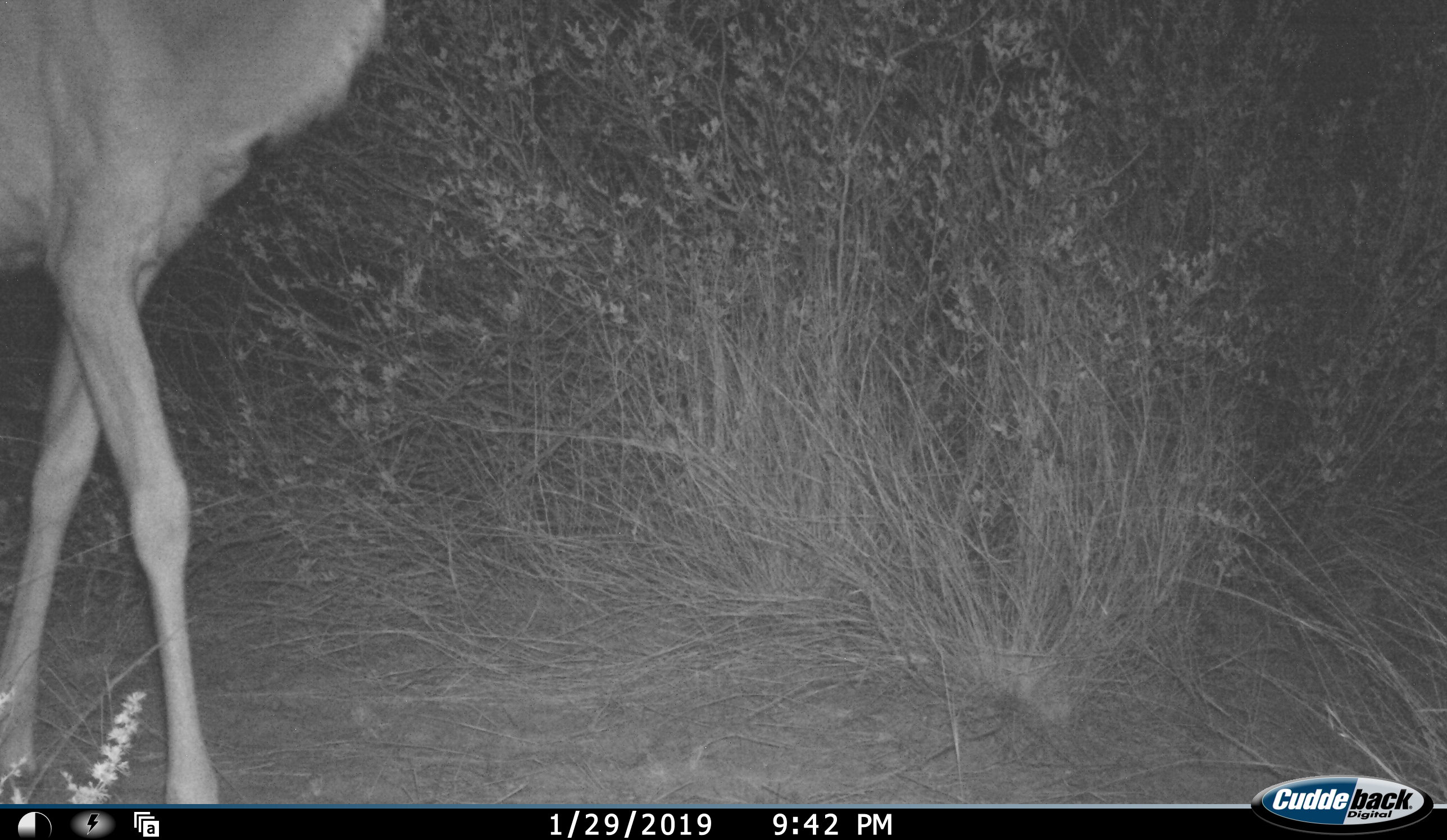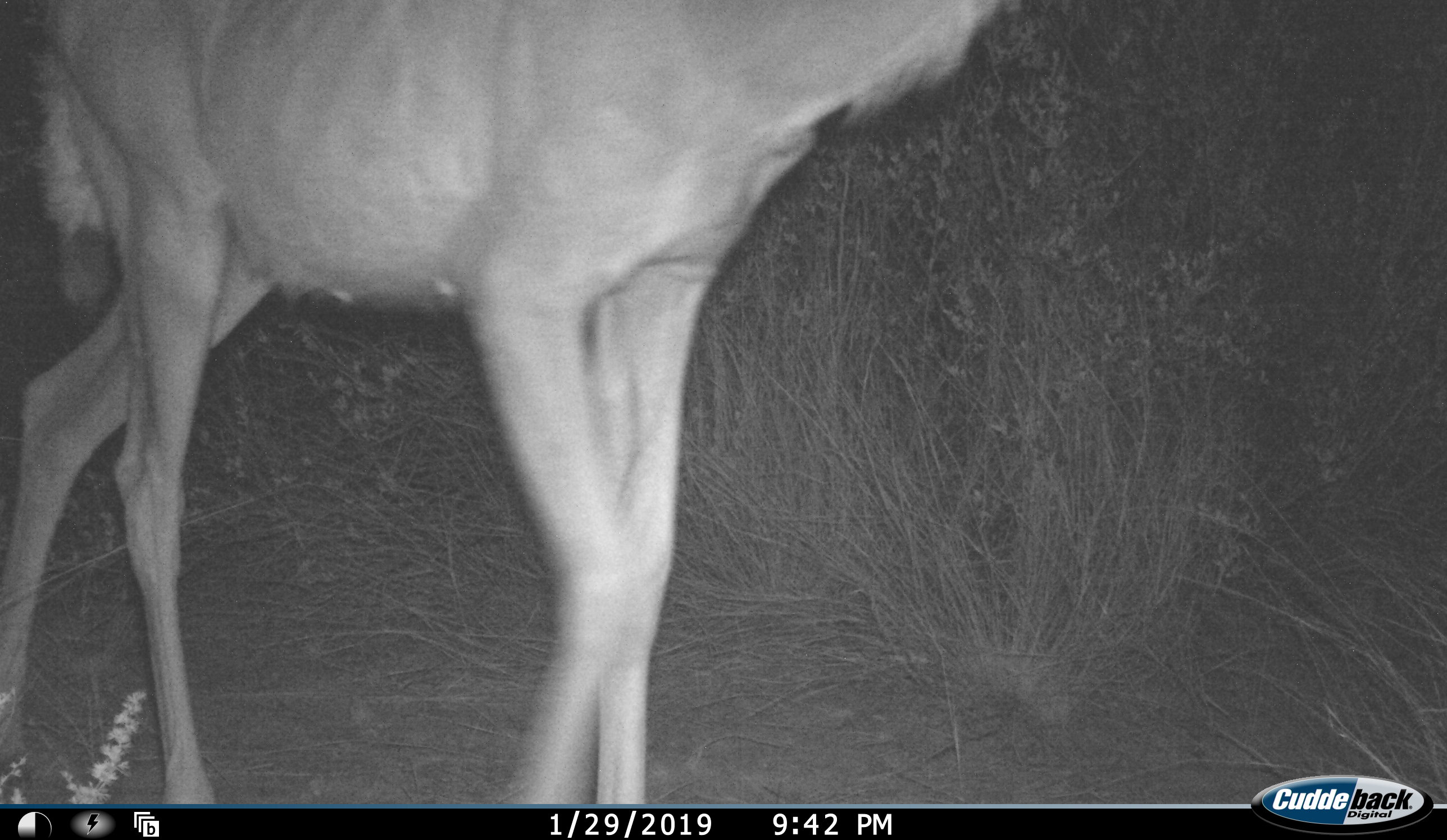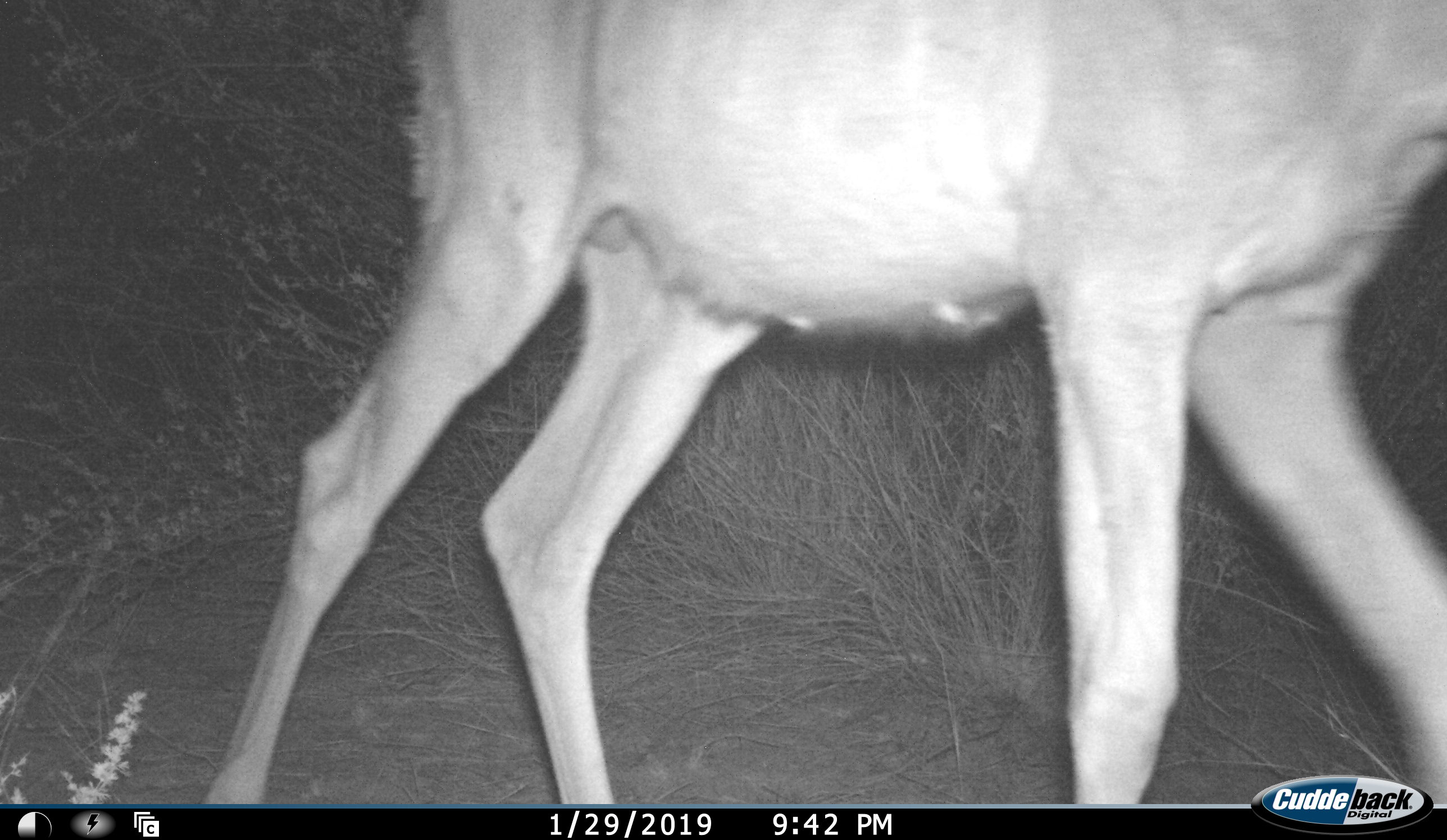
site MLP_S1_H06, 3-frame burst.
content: unidentified animal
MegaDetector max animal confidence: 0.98